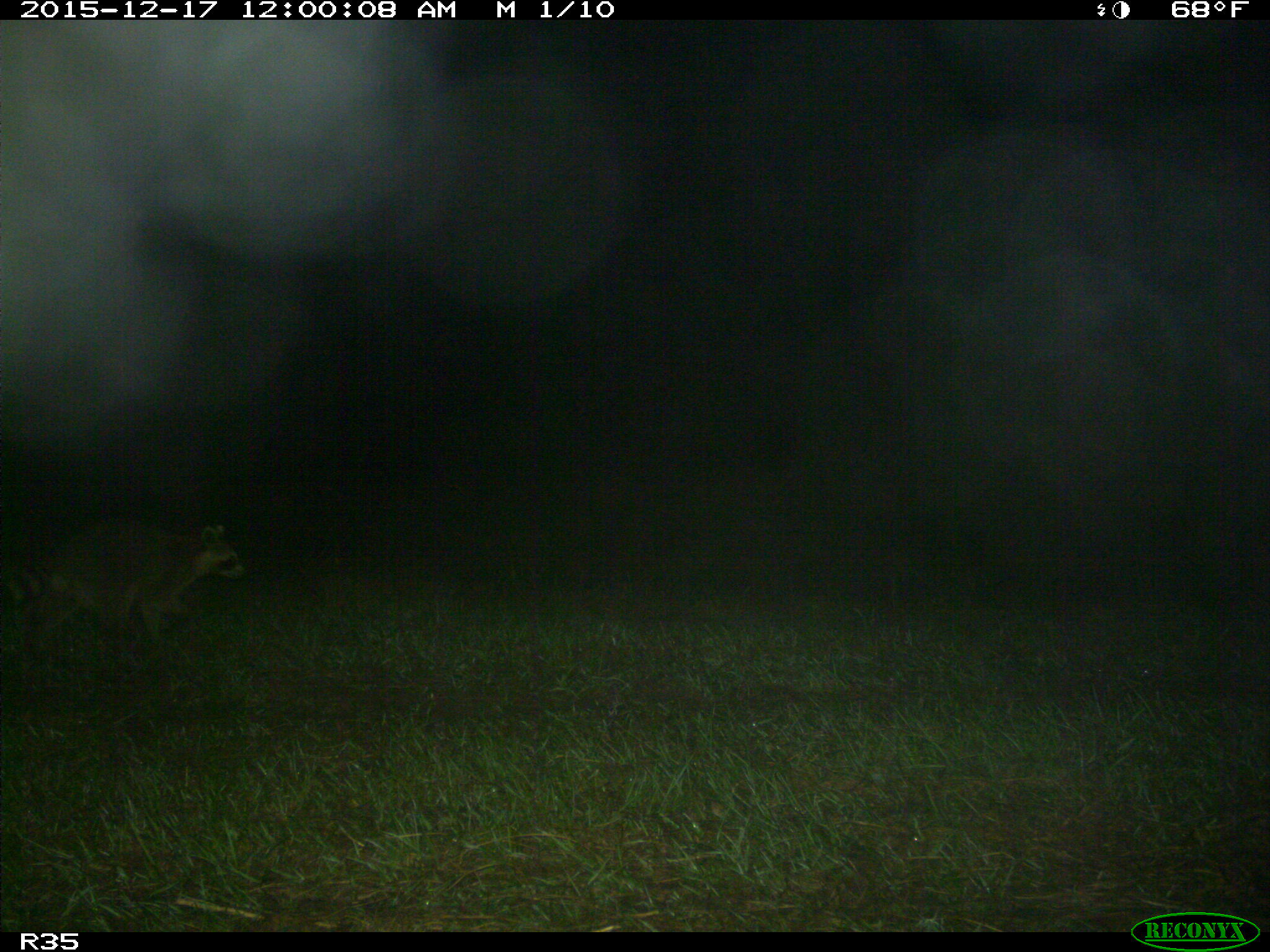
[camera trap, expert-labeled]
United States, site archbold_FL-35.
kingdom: Animalia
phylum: Chordata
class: Mammalia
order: Carnivora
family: Procyonidae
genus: Procyon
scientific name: Procyon lotor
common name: common raccoon